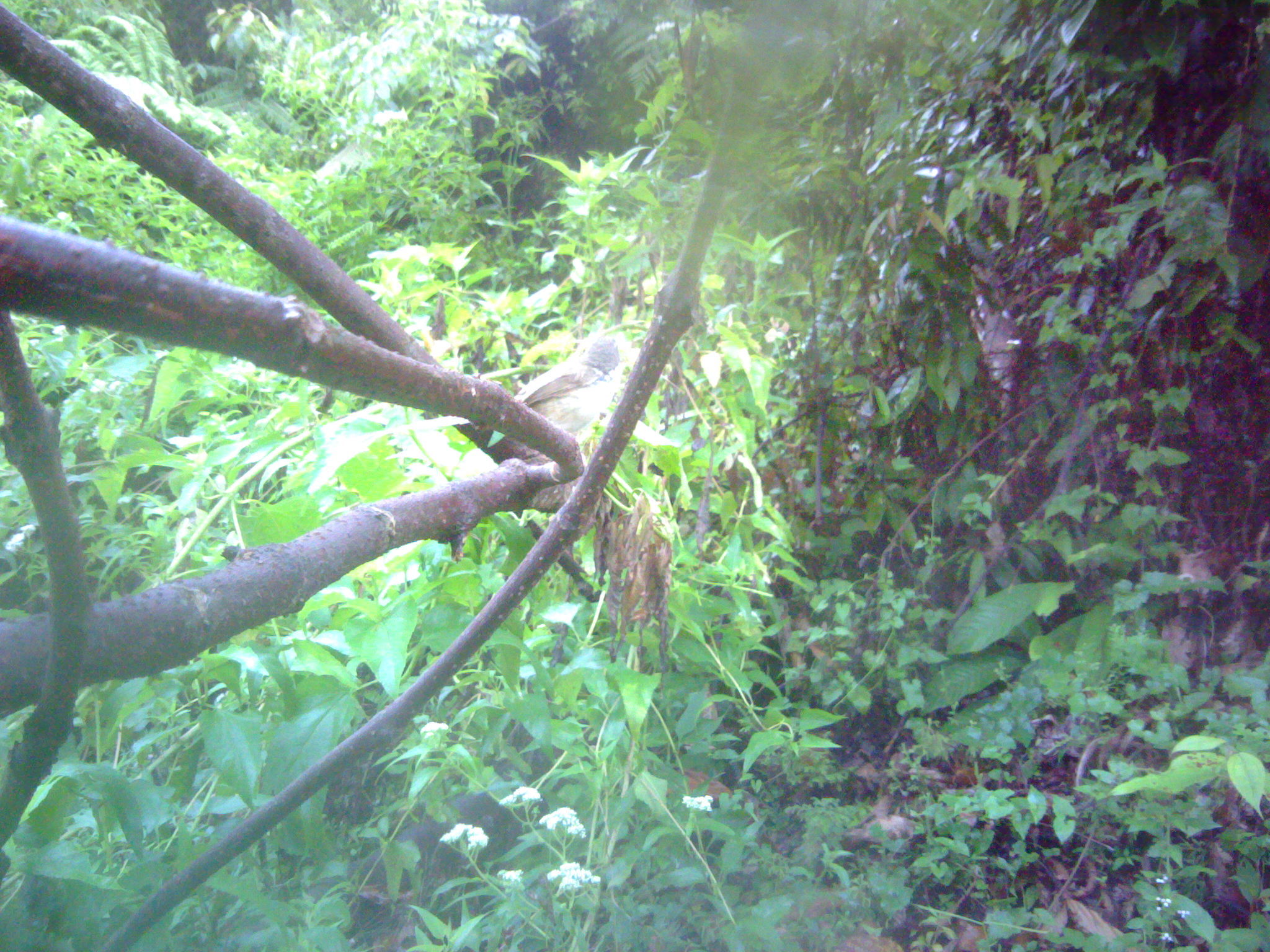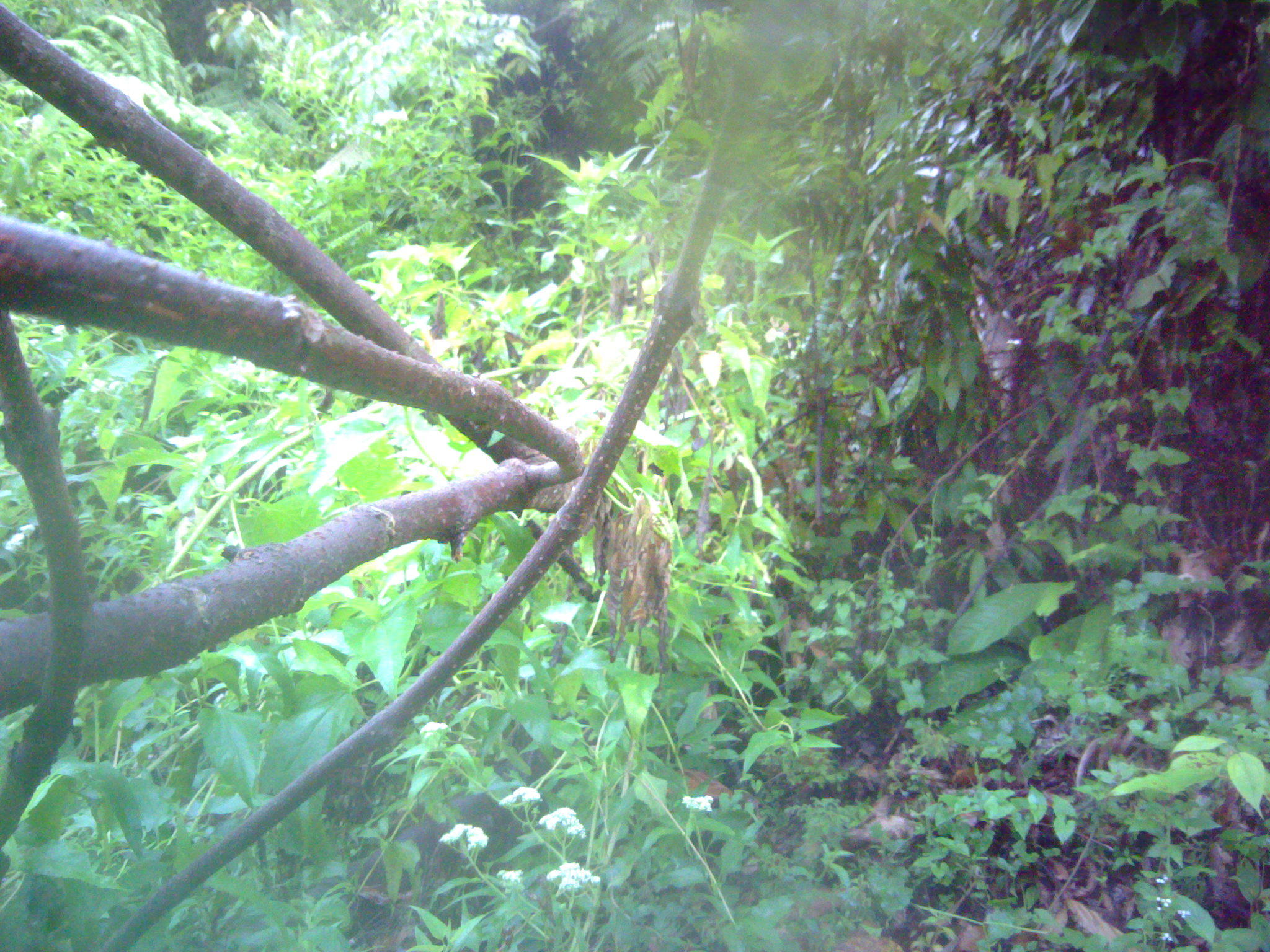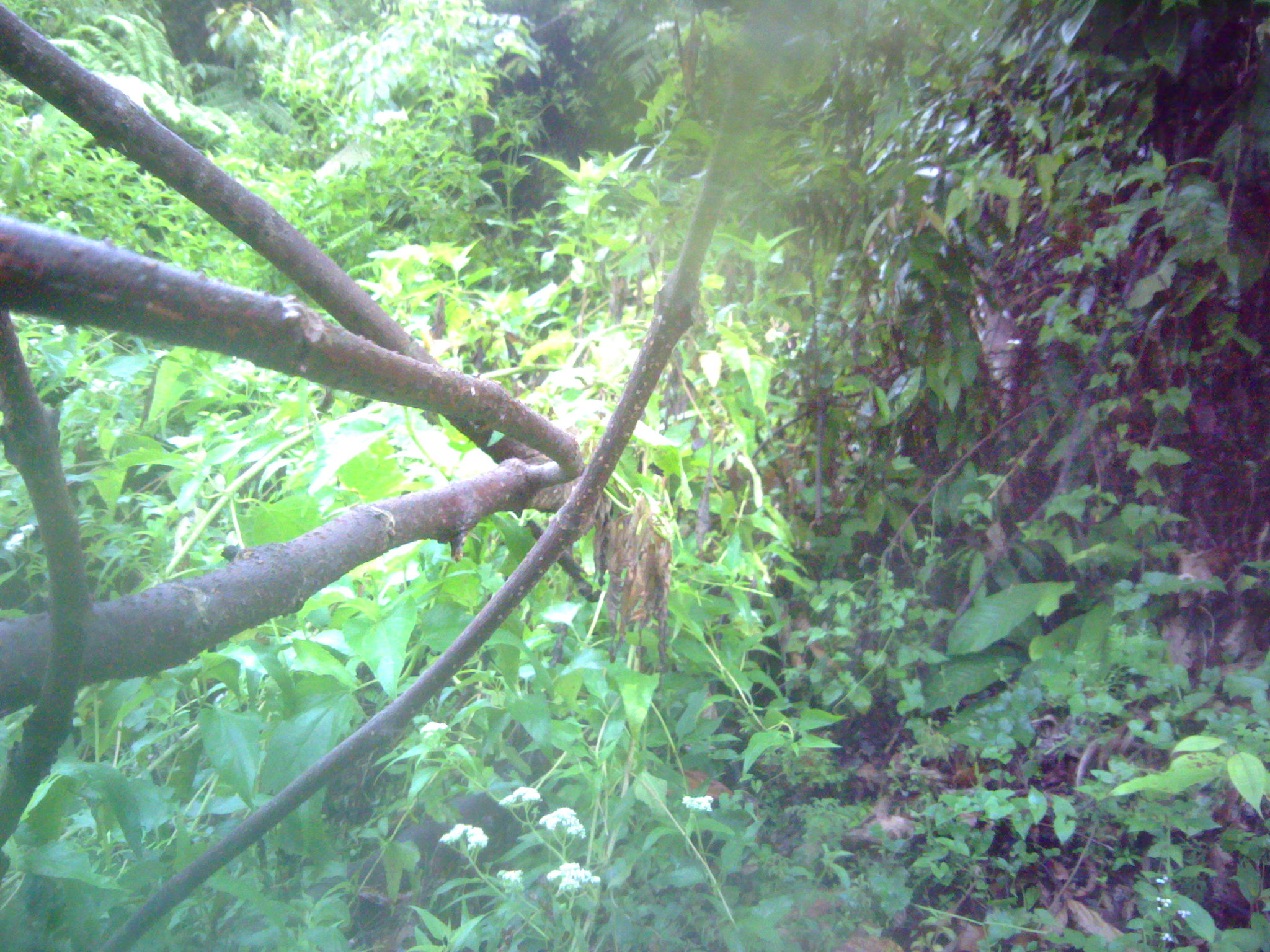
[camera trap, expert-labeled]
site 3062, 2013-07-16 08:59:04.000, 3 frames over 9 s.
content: unidentified animal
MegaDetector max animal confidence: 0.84